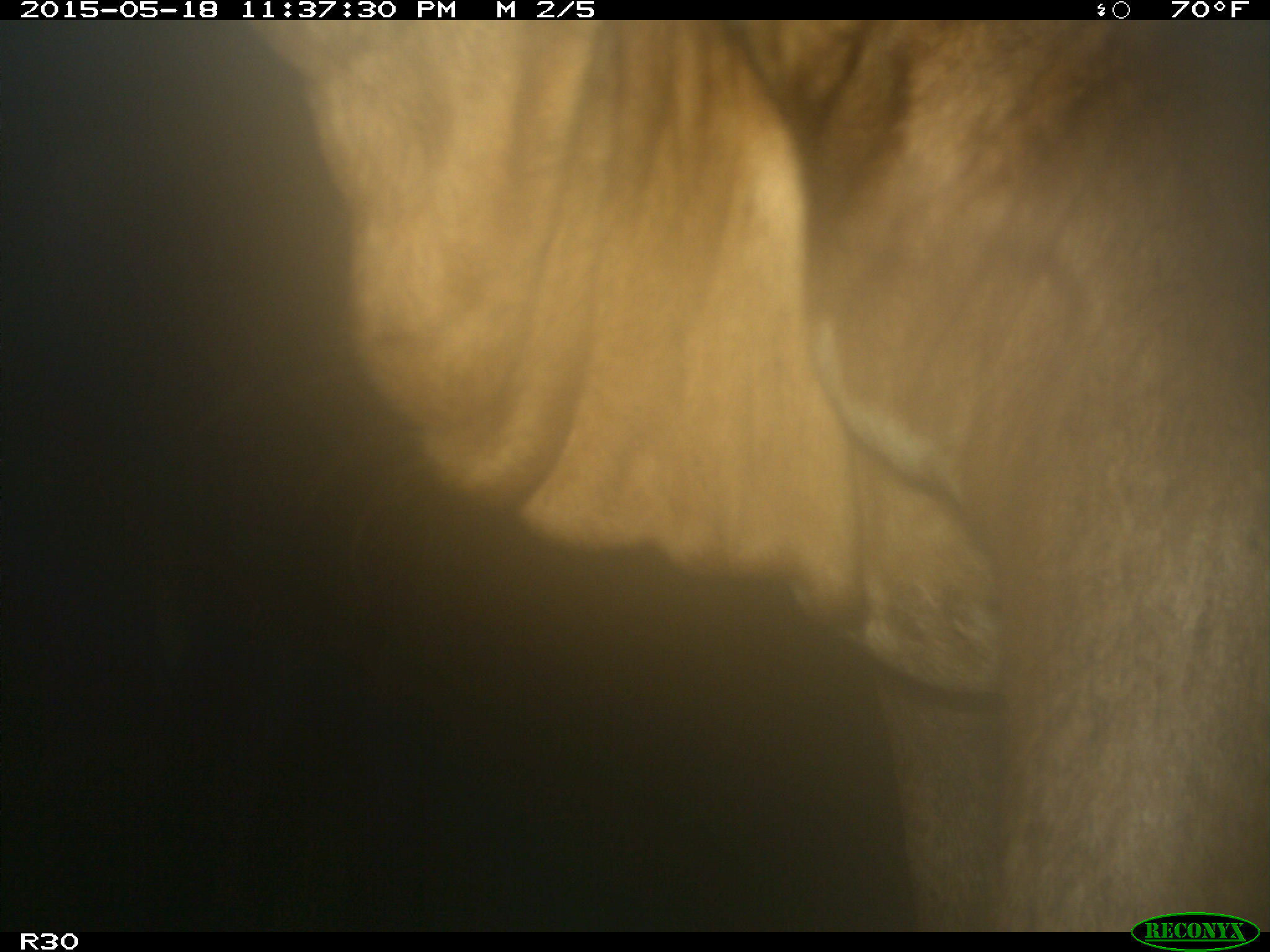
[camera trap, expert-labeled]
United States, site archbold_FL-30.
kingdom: Animalia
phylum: Chordata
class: Mammalia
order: Artiodactyla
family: Bovidae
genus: Bos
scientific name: Bos taurus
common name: domestic cow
Bos taurus (domestic cow).